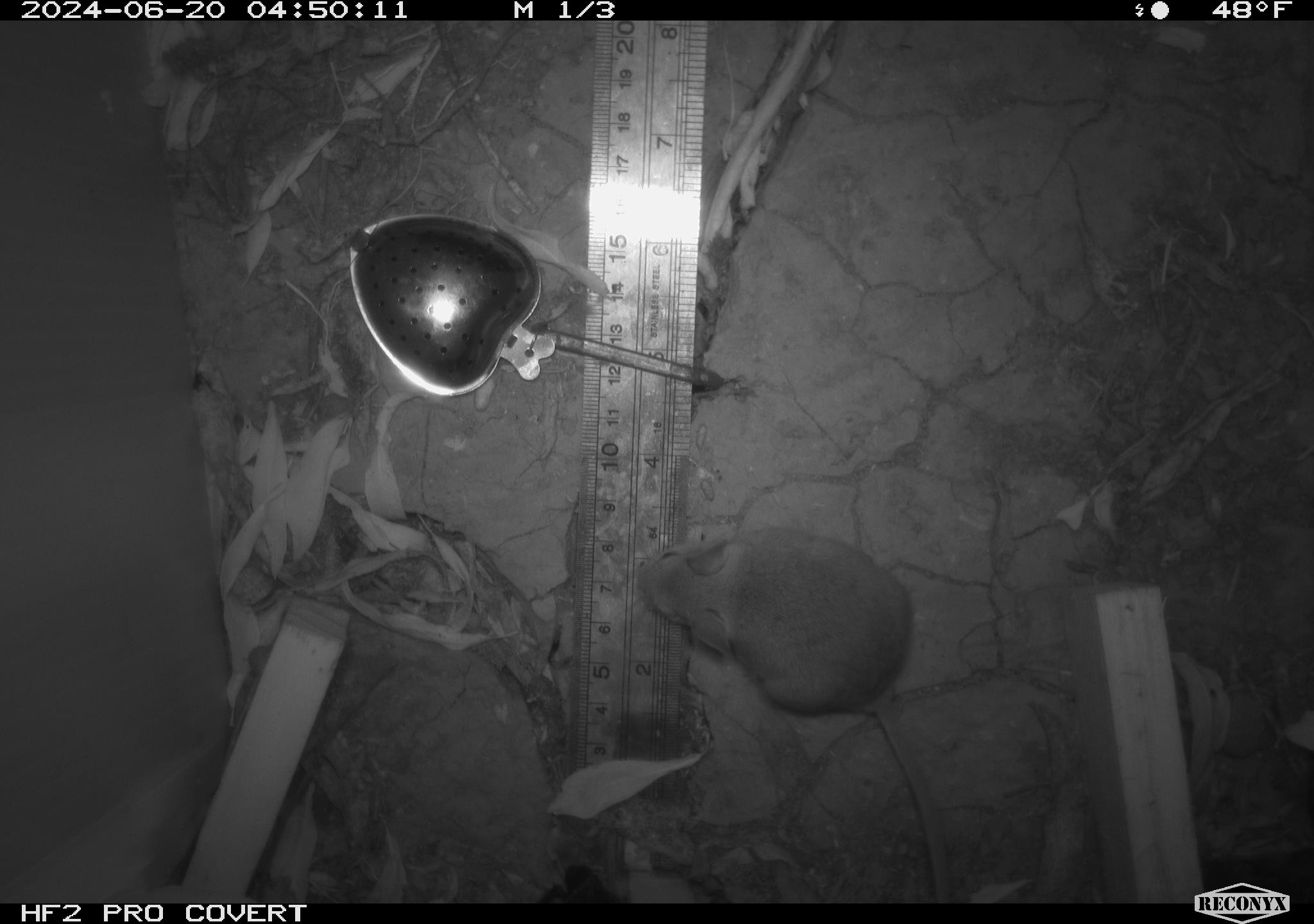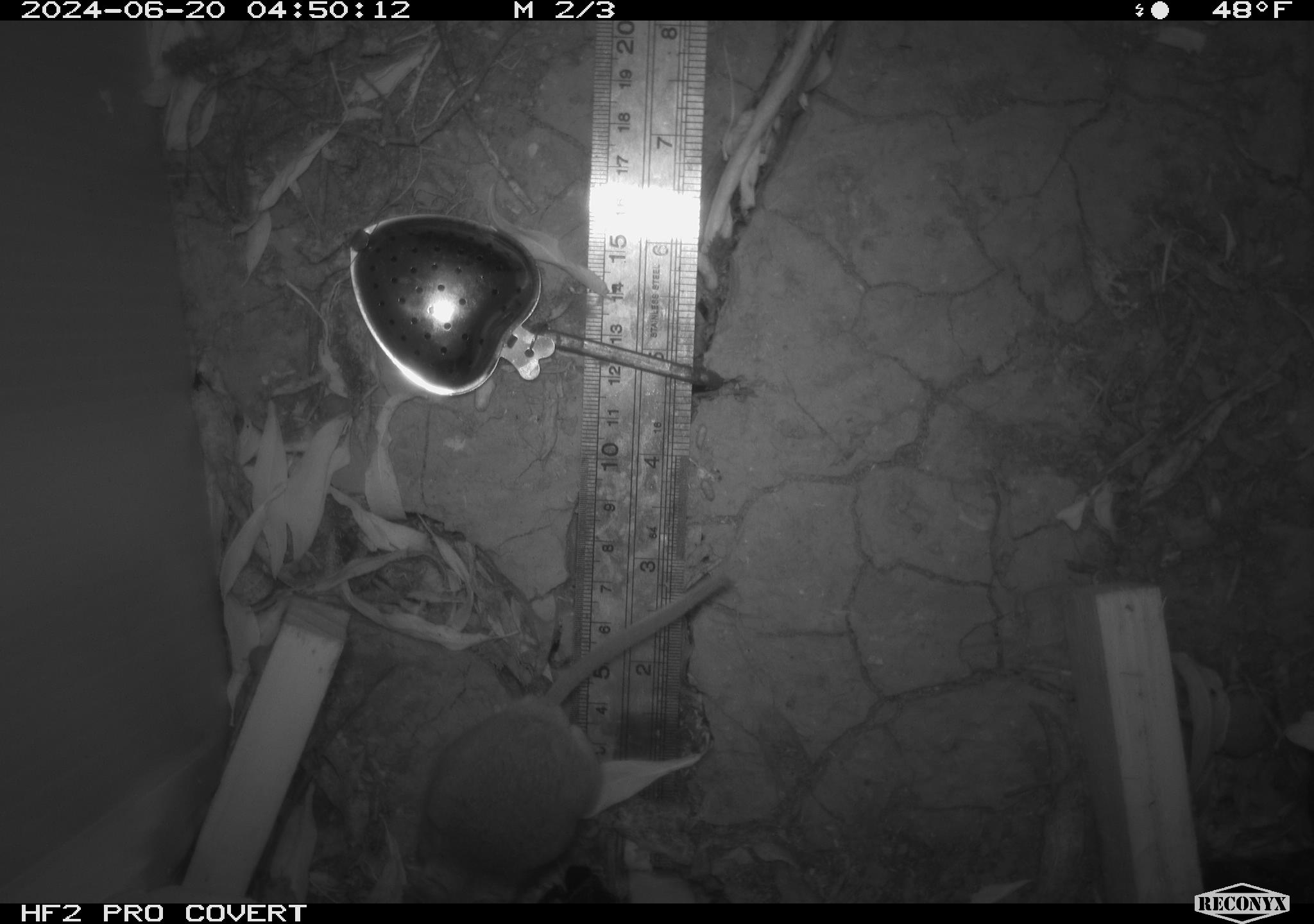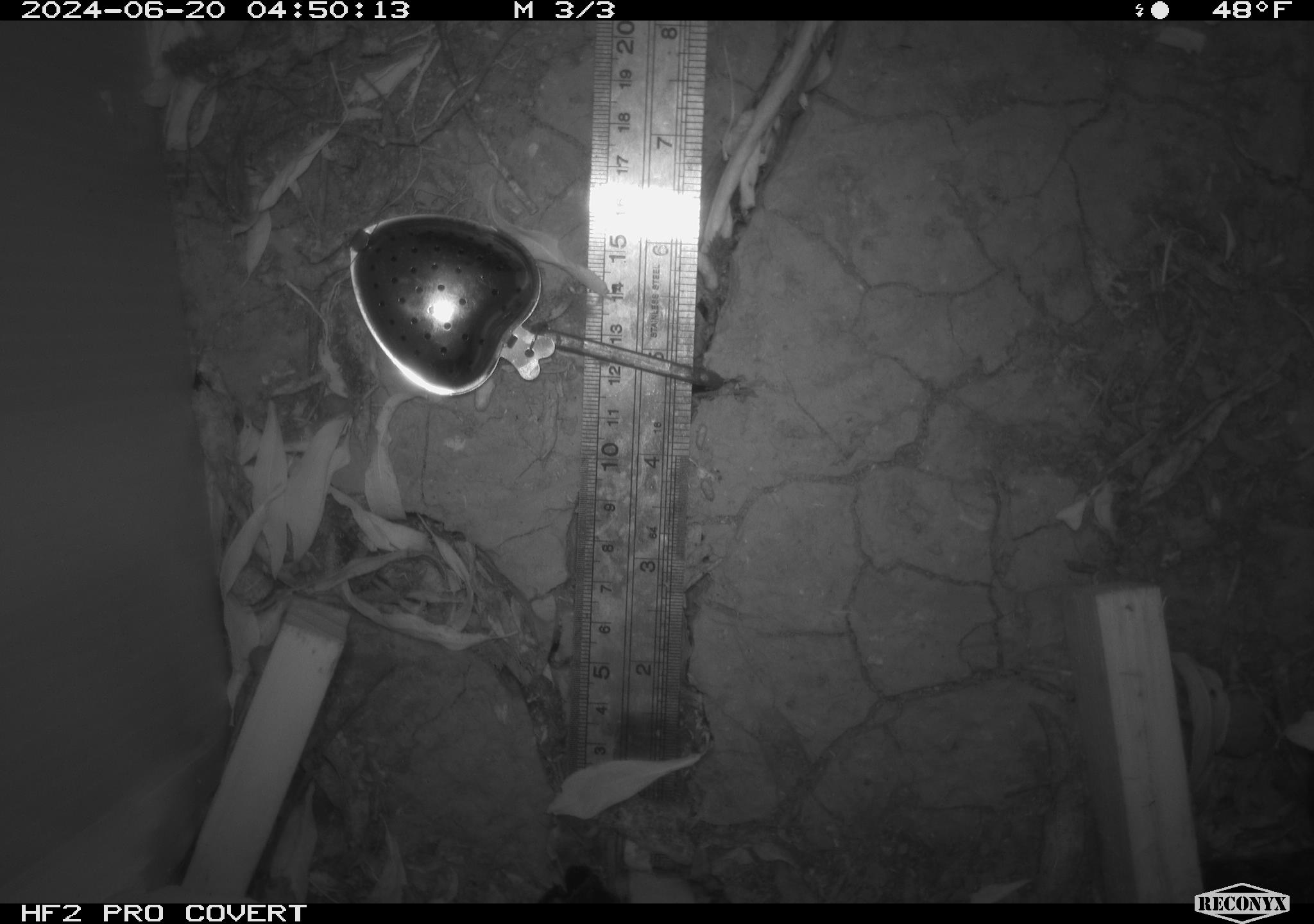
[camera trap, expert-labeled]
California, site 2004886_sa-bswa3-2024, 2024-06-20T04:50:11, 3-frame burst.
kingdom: Animalia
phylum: Chordata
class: Mammalia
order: Rodentia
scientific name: Rodentia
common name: mouse species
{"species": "mouse species (Rodentia)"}